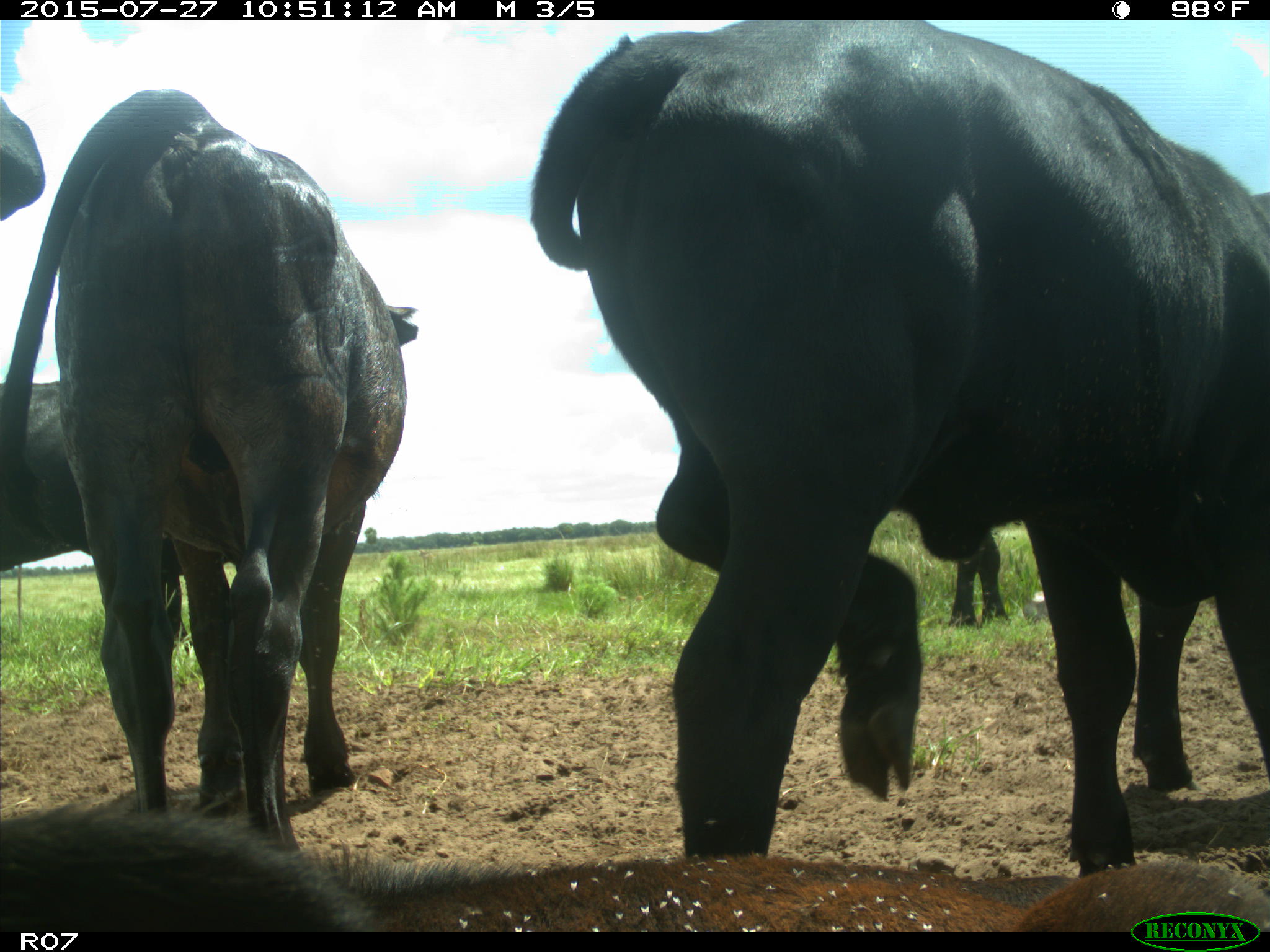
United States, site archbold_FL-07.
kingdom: Animalia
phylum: Chordata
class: Mammalia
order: Artiodactyla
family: Bovidae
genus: Bos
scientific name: Bos taurus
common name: domestic cow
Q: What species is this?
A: Bos taurus (domestic cow).